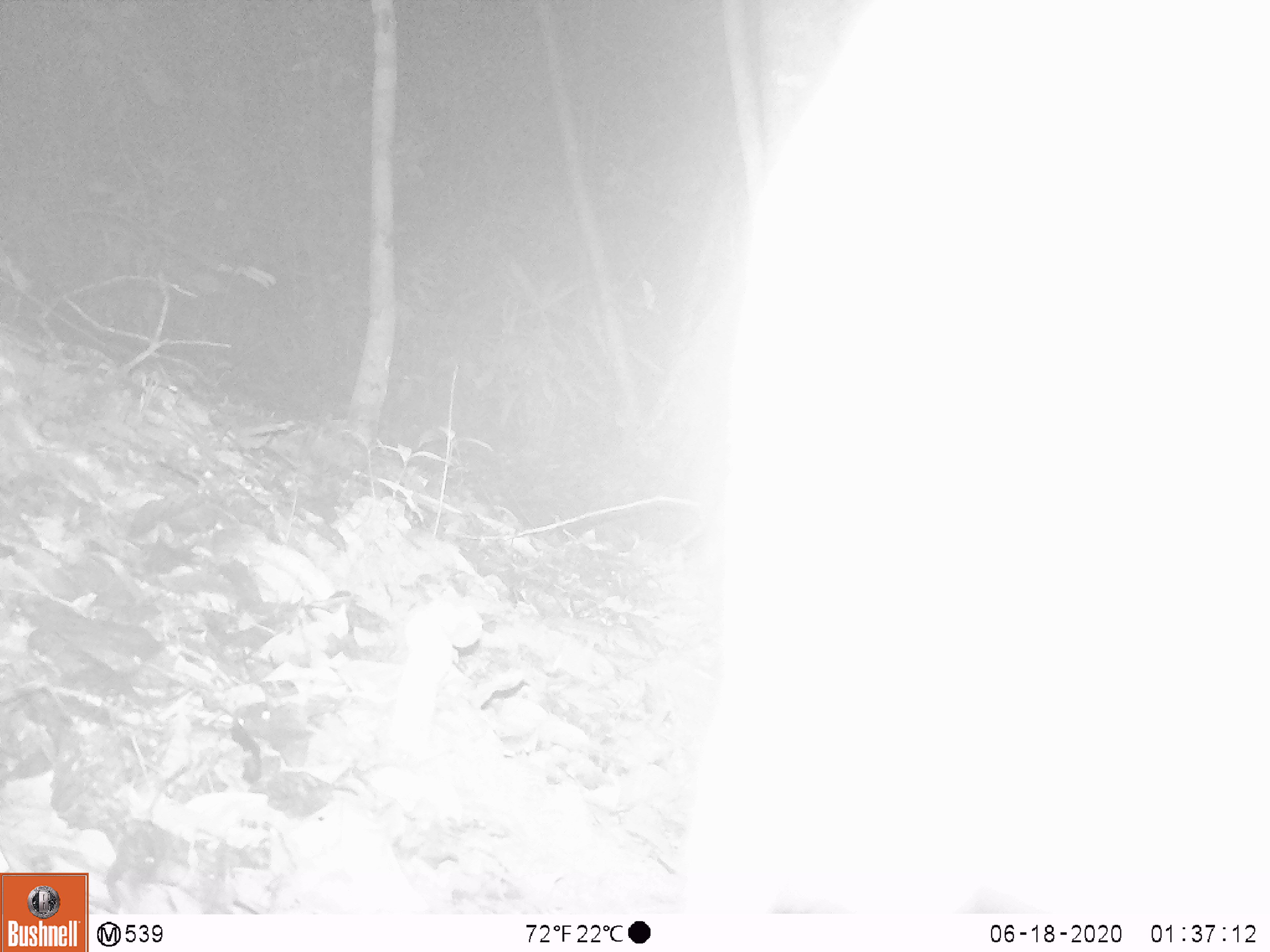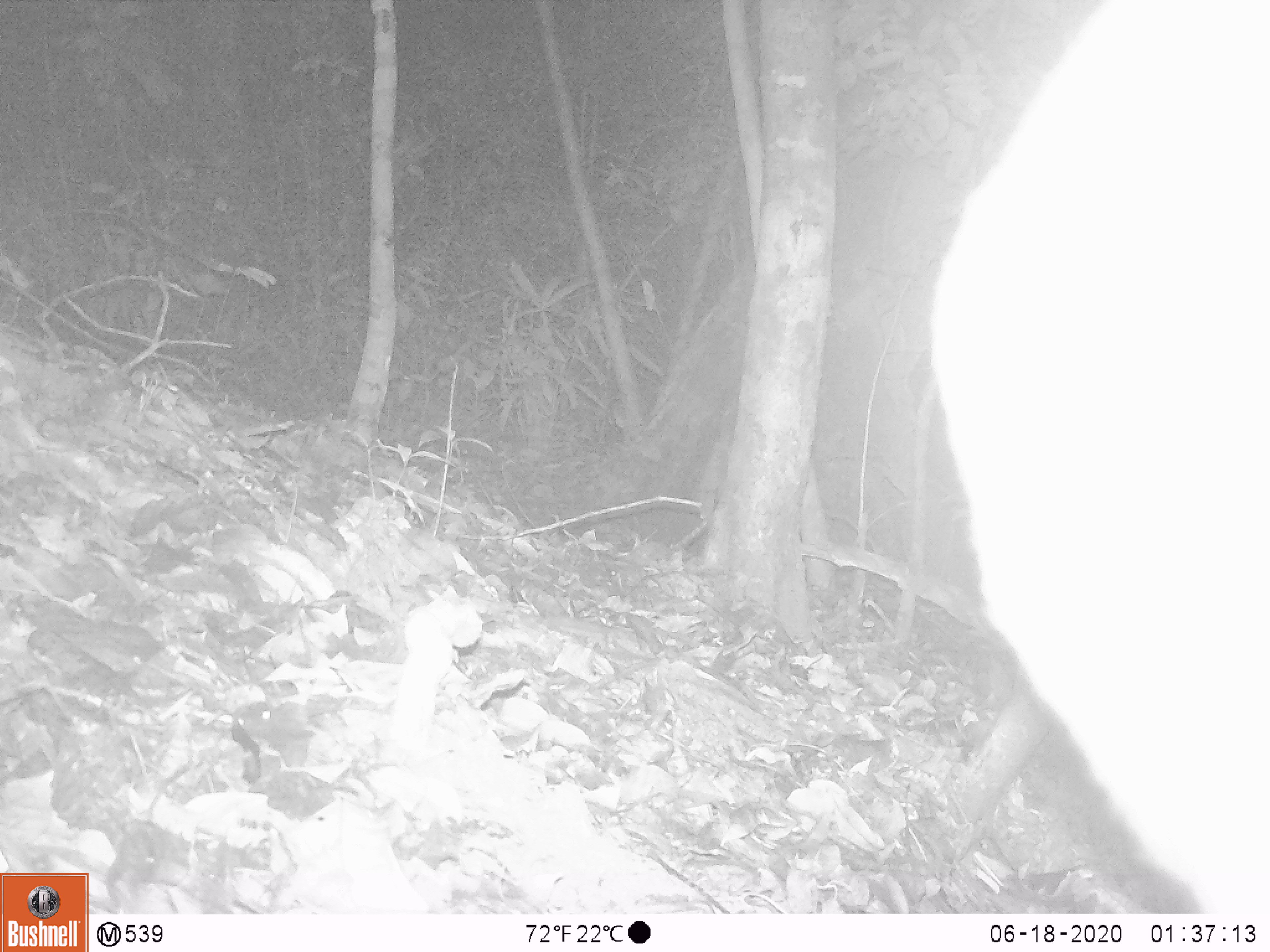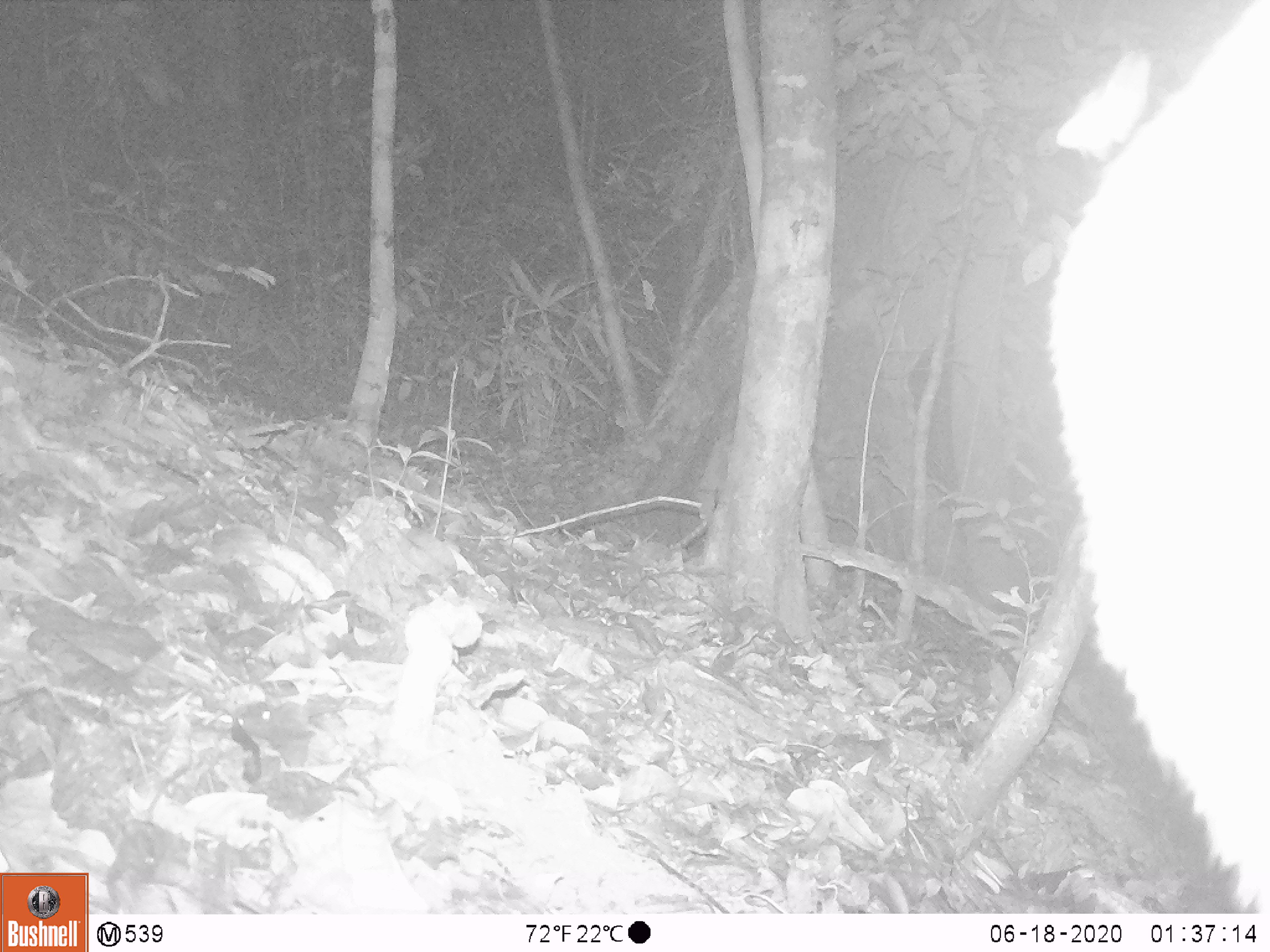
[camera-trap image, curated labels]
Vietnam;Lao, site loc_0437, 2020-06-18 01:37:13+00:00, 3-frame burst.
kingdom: Animalia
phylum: Chordata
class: Mammalia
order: Artiodactyla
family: Cervidae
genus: Muntiacus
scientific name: Muntiacus rooseveltorum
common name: roosevelt's muntjac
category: roosevelts muntjac group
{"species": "roosevelts muntjac group (roosevelt's muntjac) (Muntiacus rooseveltorum)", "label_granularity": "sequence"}